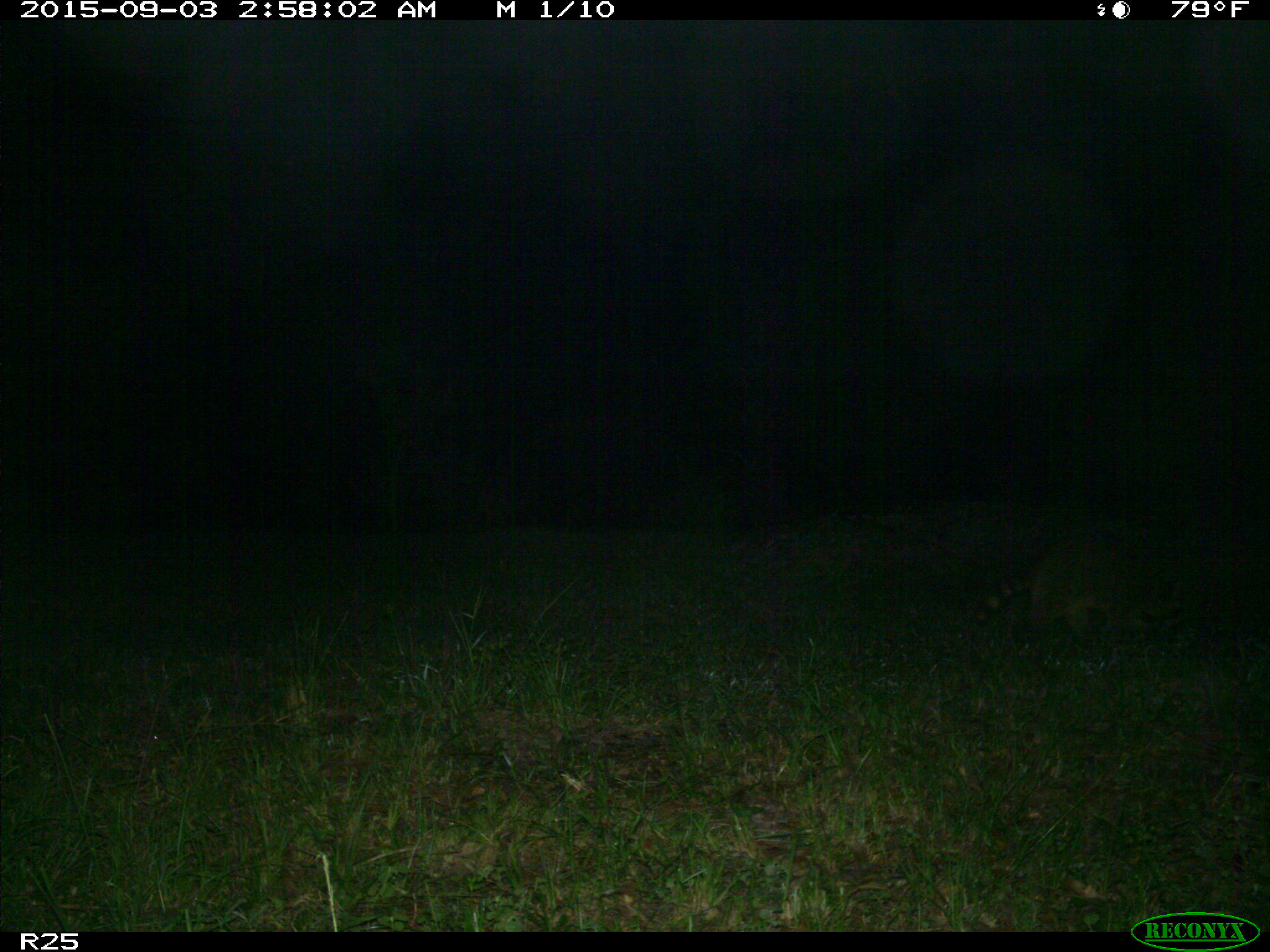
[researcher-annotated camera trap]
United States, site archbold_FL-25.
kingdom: Animalia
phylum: Chordata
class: Mammalia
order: Carnivora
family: Procyonidae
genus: Procyon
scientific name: Procyon lotor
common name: common raccoon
Procyon lotor (common raccoon).